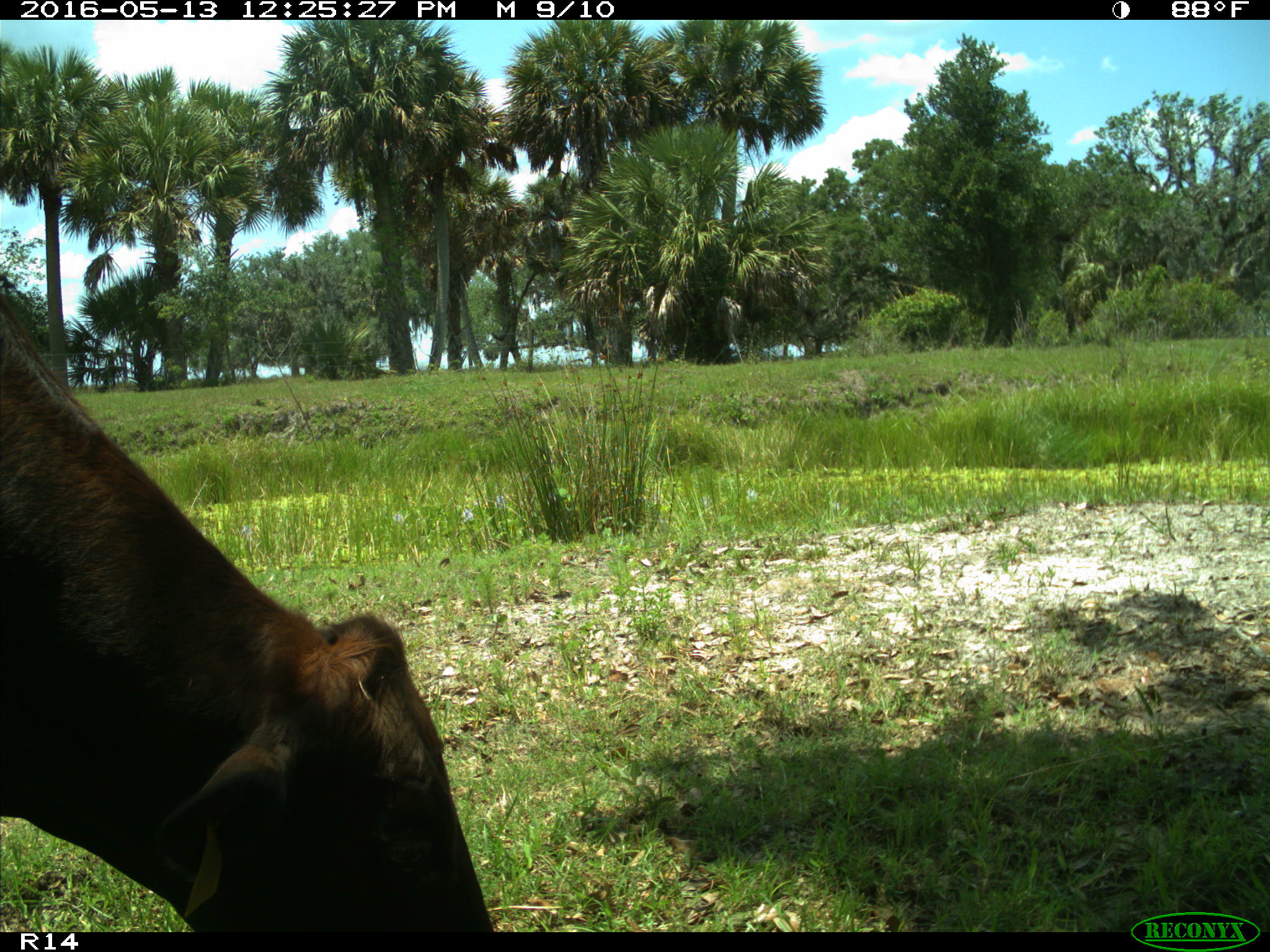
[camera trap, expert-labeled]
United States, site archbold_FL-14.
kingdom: Animalia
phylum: Chordata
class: Mammalia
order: Artiodactyla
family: Bovidae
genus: Bos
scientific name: Bos taurus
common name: domestic cow